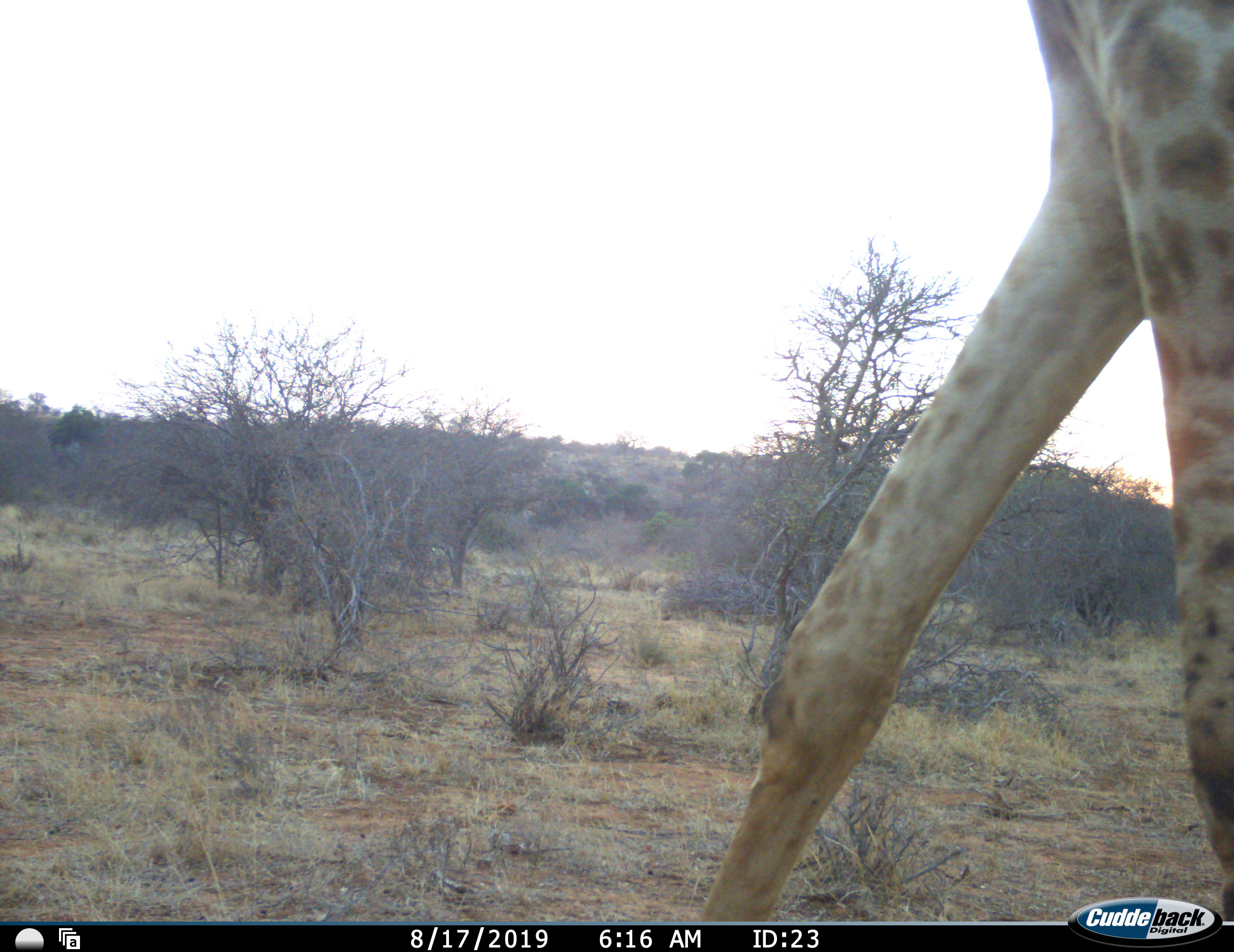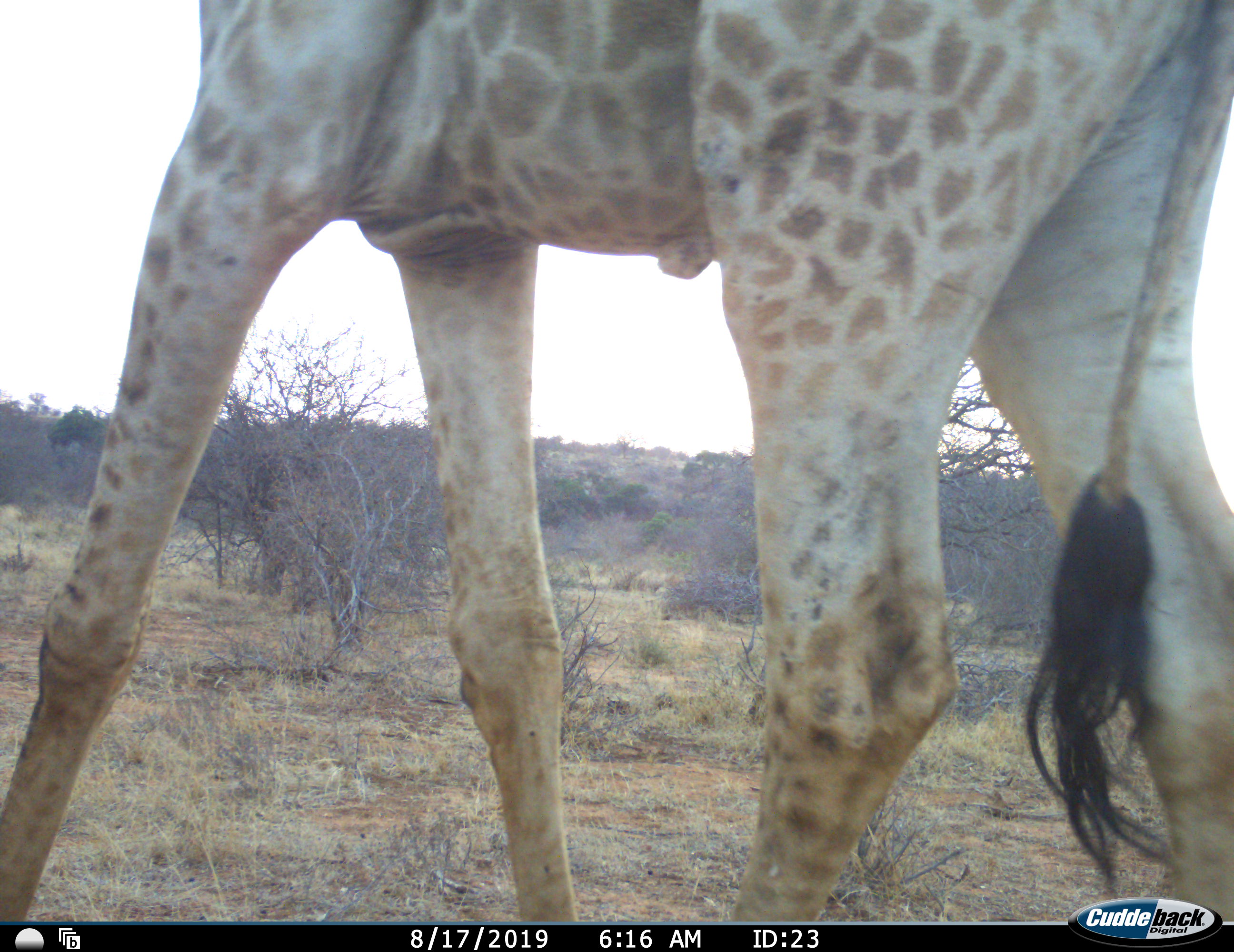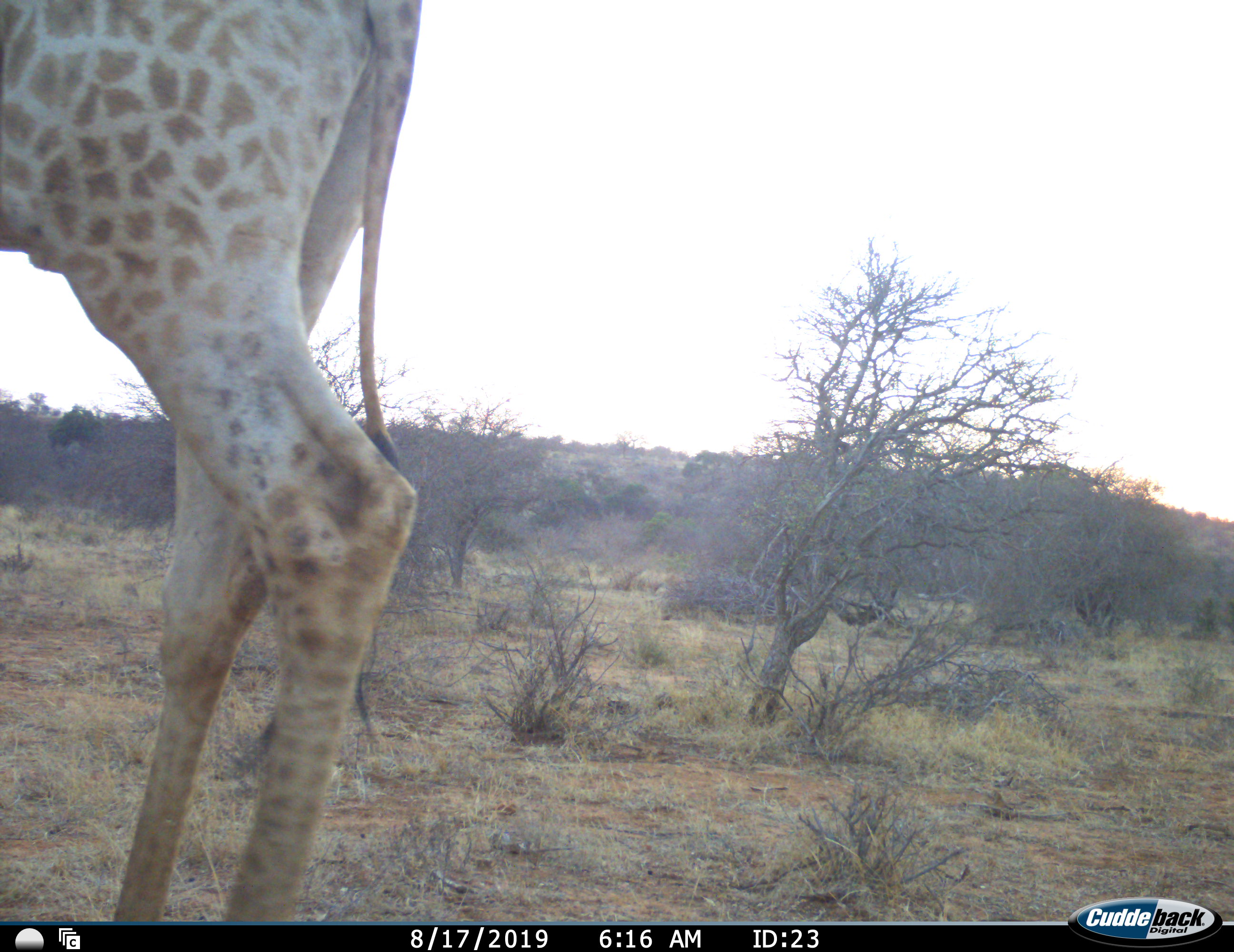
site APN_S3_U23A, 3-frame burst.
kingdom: Animalia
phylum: Chordata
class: Mammalia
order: Artiodactyla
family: Giraffidae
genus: Giraffa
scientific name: Giraffa camelopardalis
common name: giraffe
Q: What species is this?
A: Giraffe (Giraffa camelopardalis).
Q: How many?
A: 1.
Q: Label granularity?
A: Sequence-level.